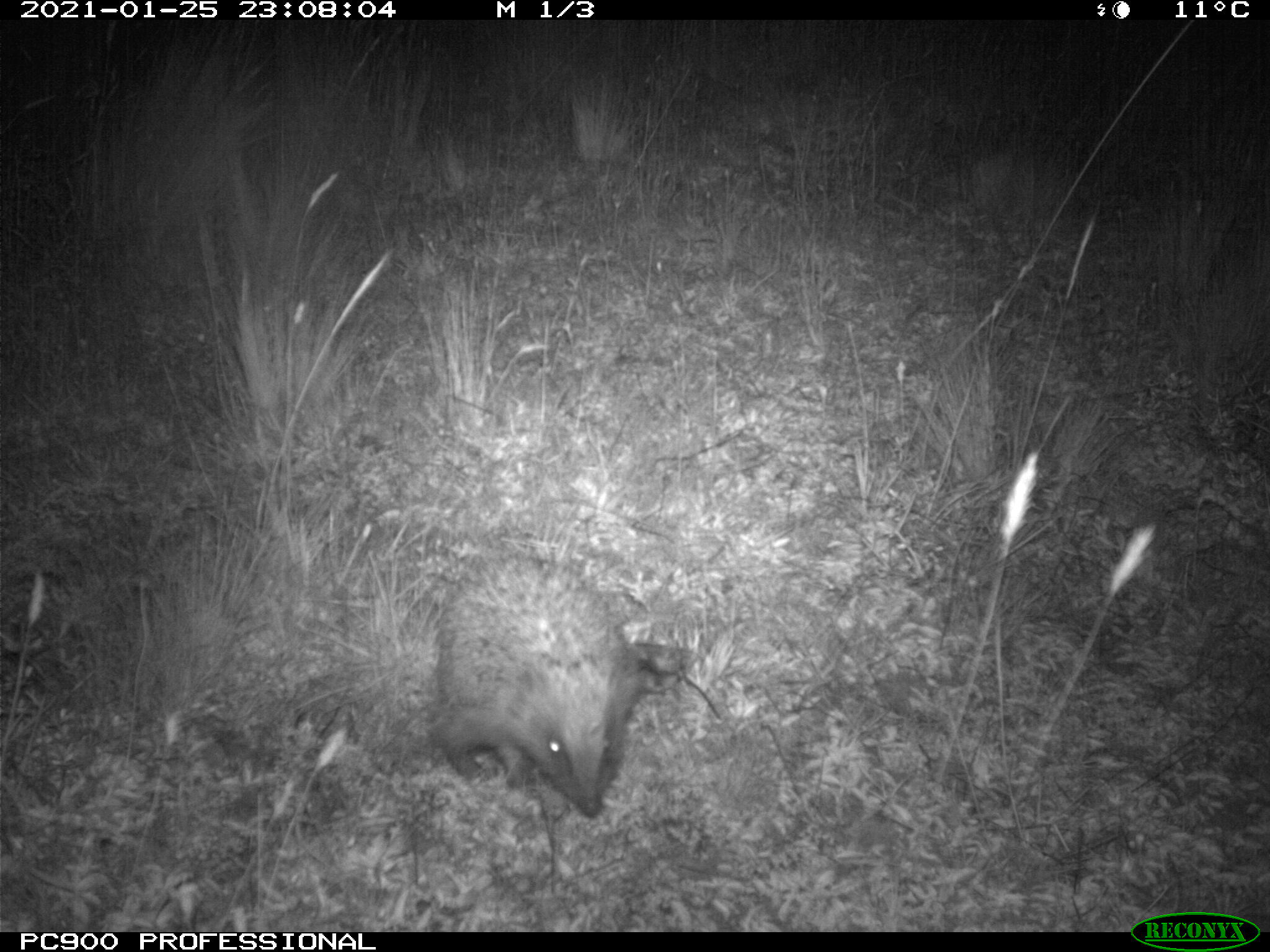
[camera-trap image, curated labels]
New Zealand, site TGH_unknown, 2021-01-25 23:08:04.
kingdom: Animalia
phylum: Chordata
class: Mammalia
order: Eulipotyphla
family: Erinaceidae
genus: Erinaceus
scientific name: Erinaceus europaeus europaeus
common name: european hedgehog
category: hedgehog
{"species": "hedgehog (european hedgehog) (Erinaceus europaeus europaeus)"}